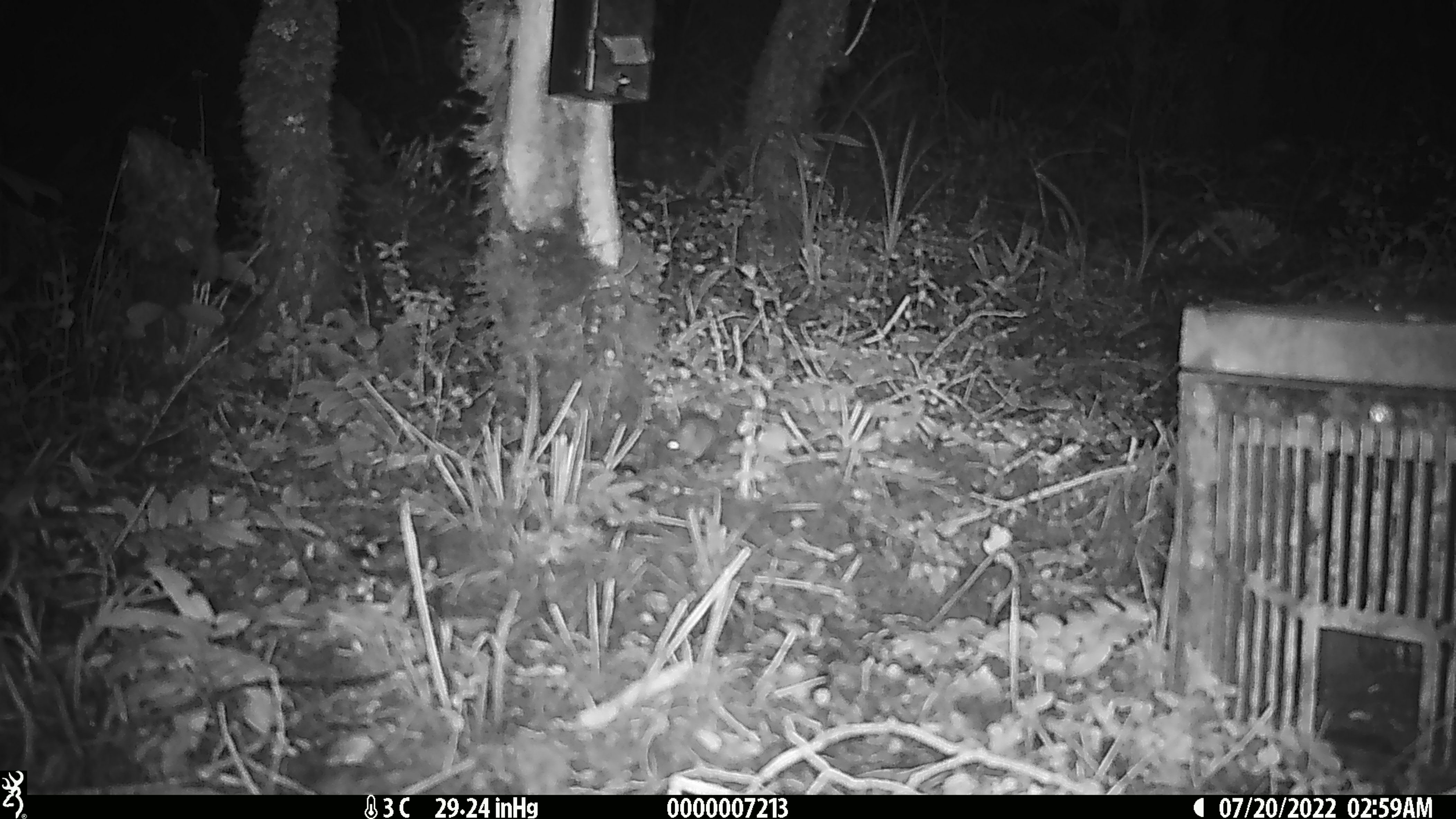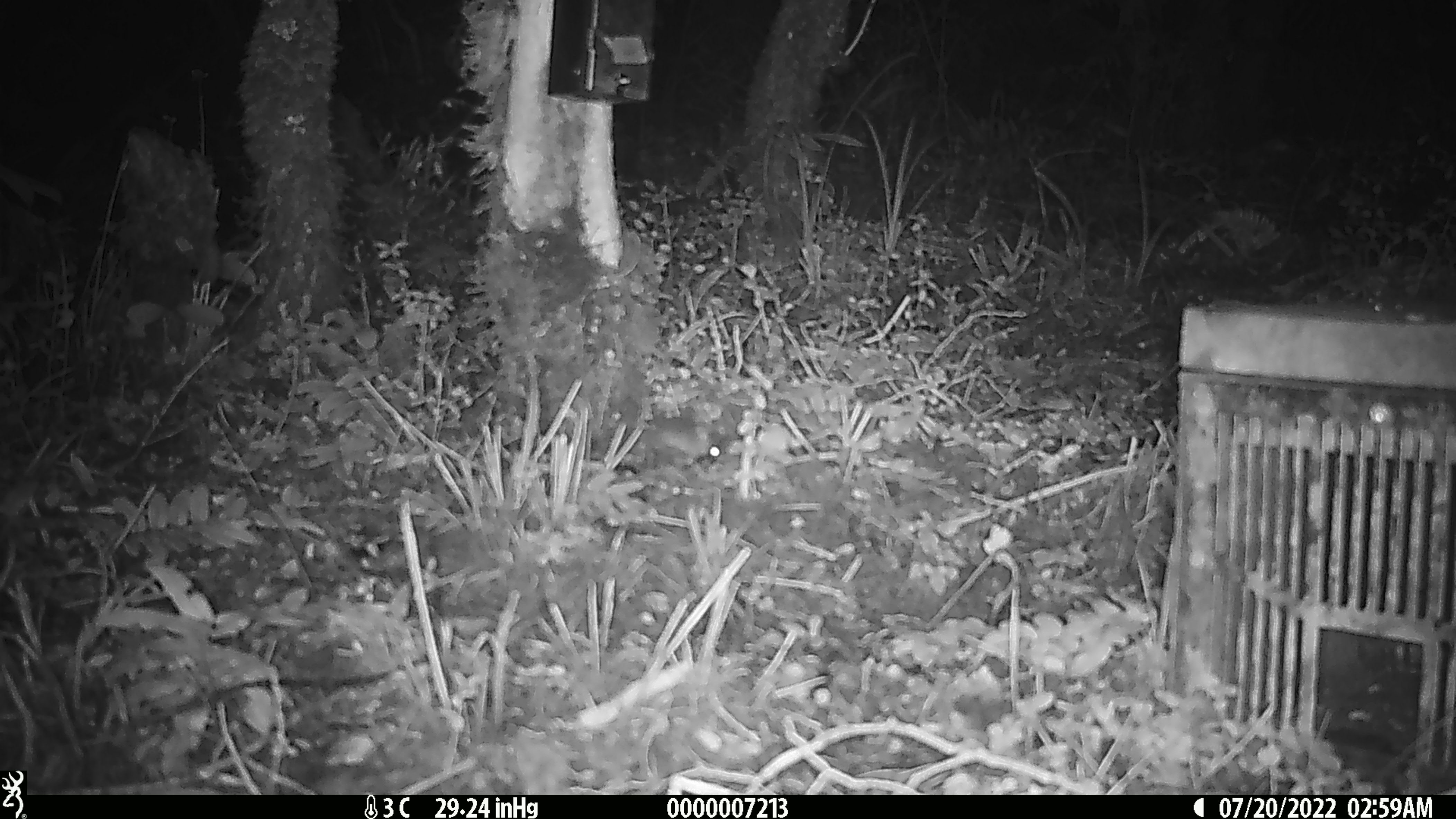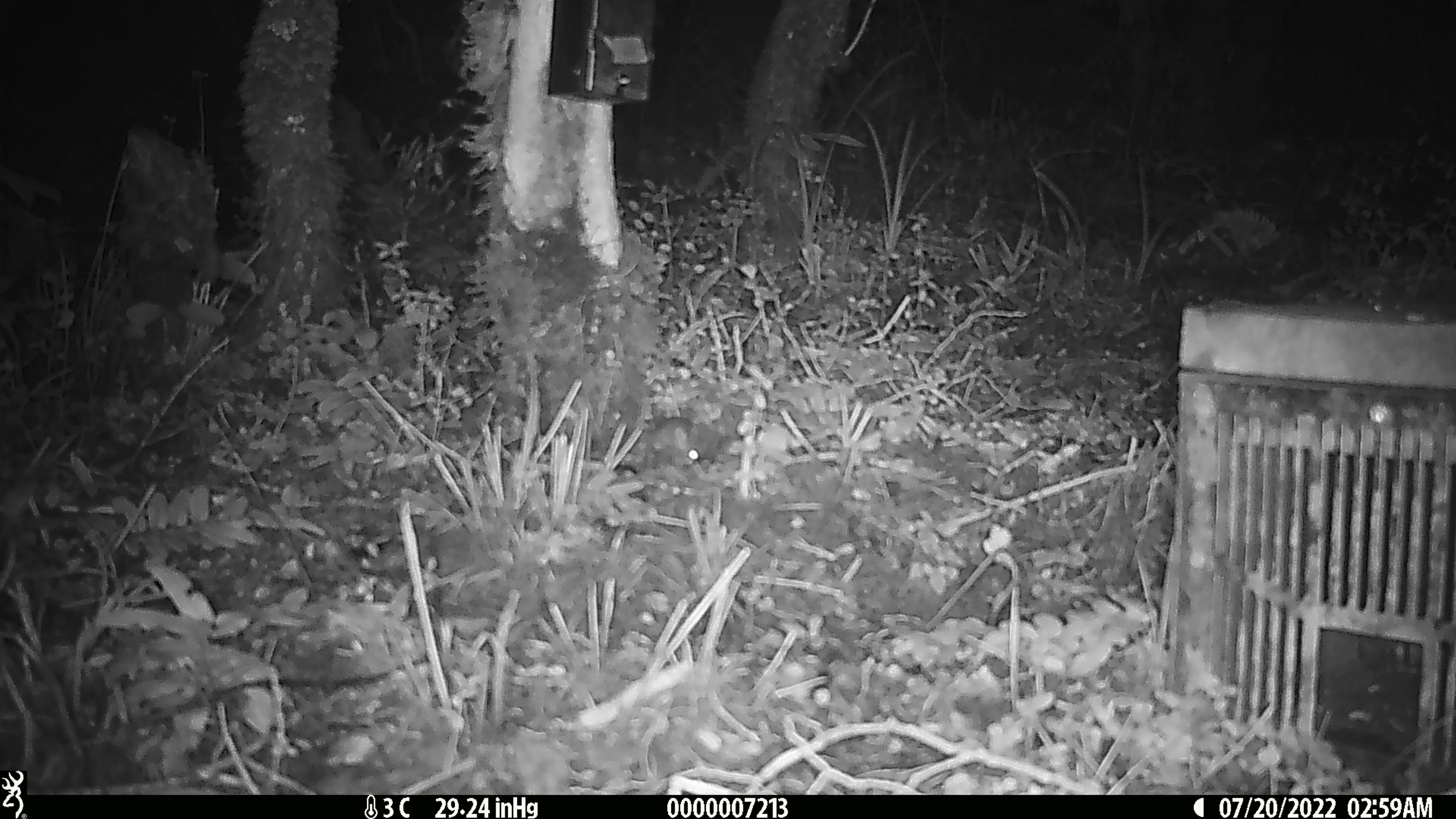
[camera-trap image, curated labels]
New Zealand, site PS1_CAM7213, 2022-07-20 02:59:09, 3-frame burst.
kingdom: Animalia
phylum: Chordata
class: Mammalia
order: Rodentia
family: Muridae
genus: Mus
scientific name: Mus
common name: mouse